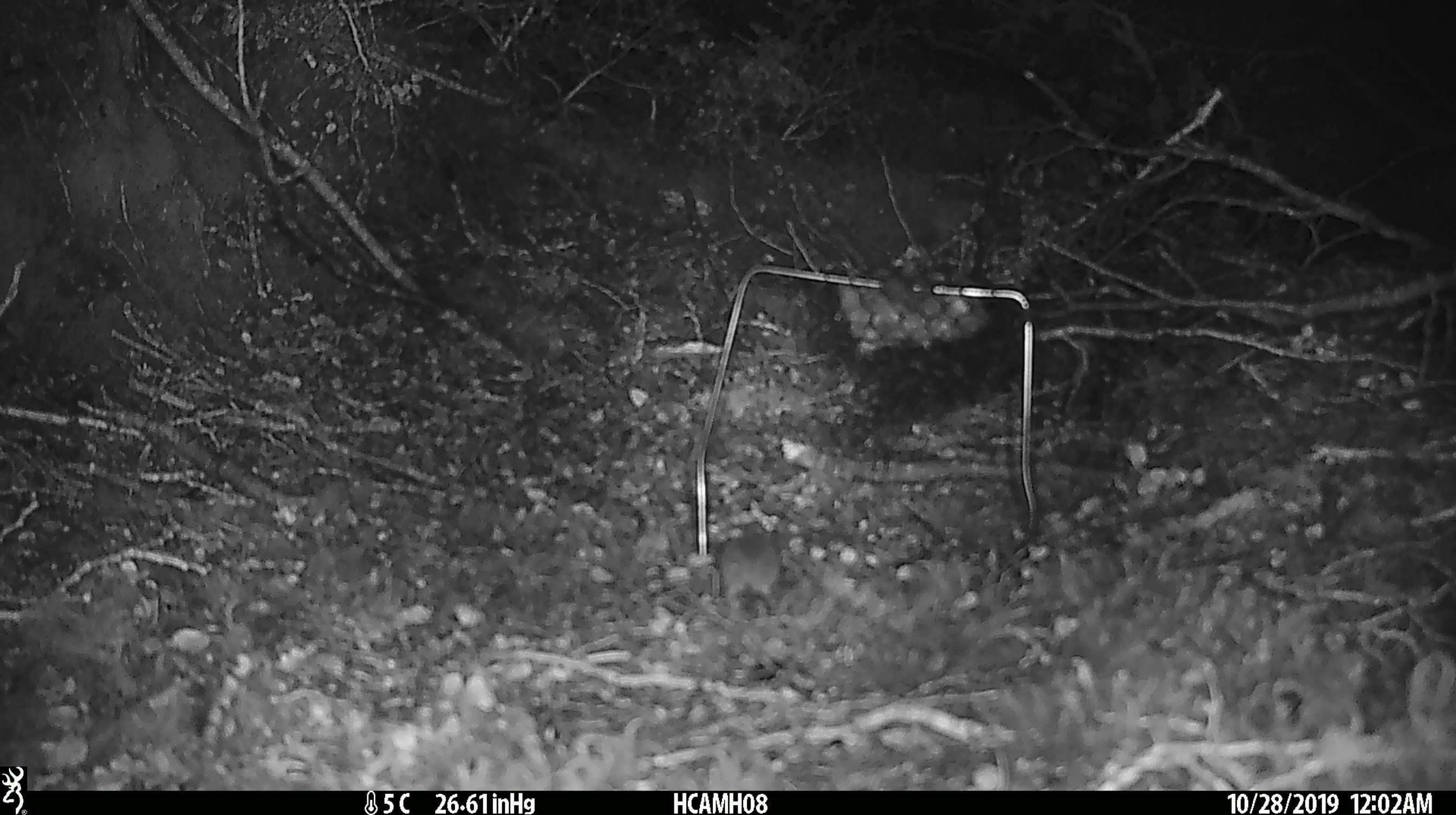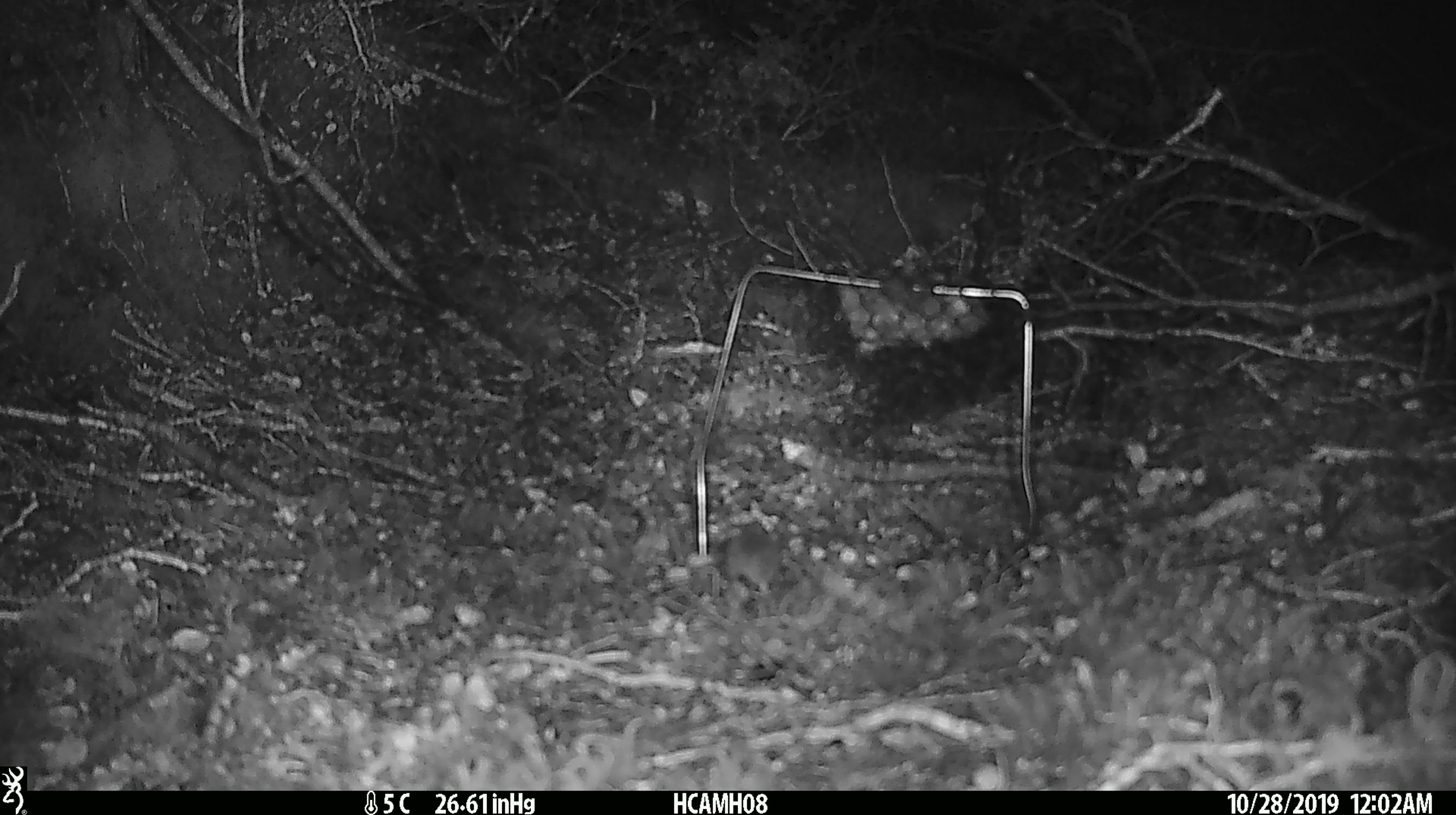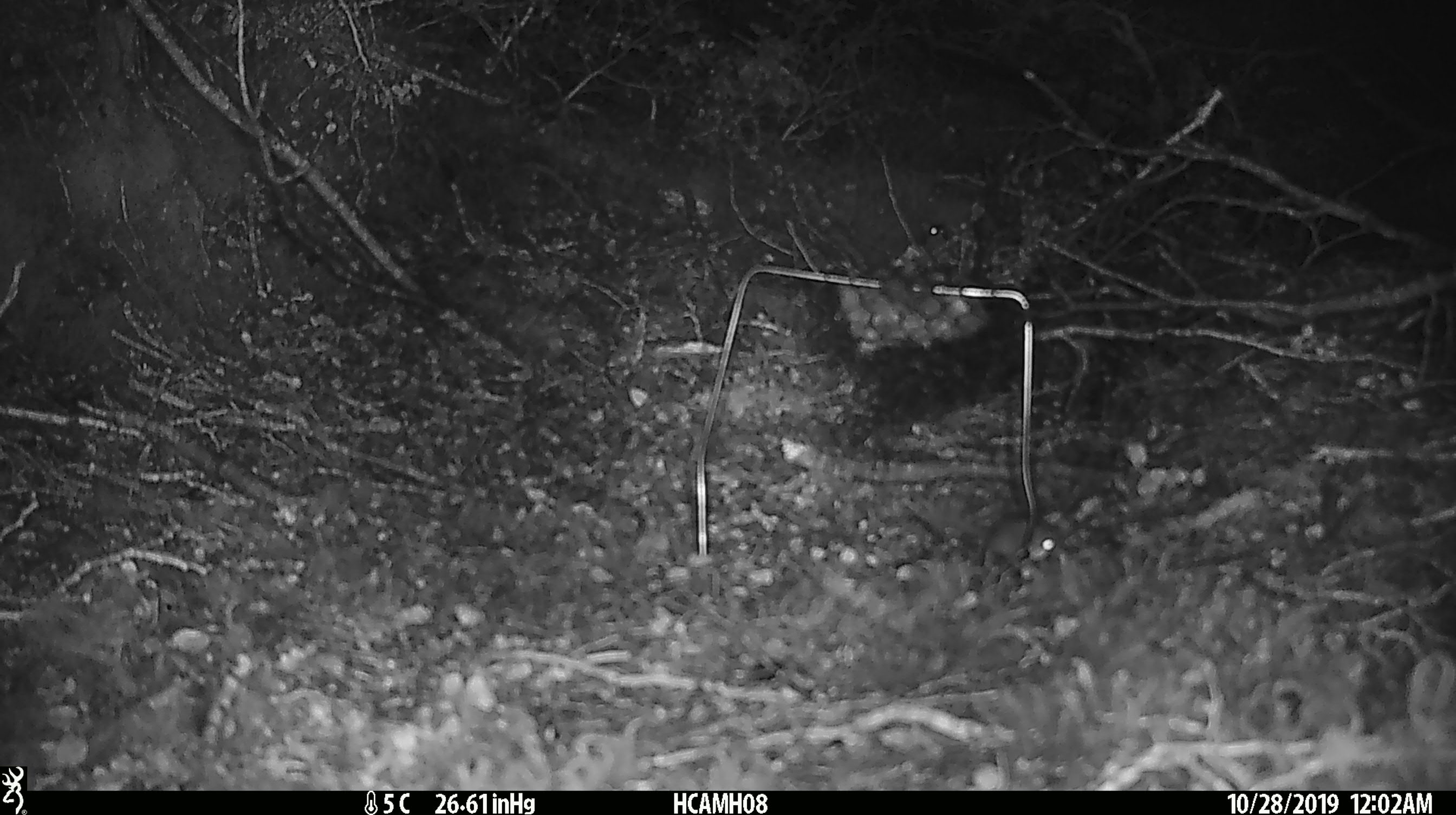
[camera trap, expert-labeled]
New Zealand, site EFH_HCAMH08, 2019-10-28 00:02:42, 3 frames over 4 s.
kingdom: Animalia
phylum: Chordata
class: Mammalia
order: Rodentia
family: Muridae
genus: Mus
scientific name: Mus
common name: mouse